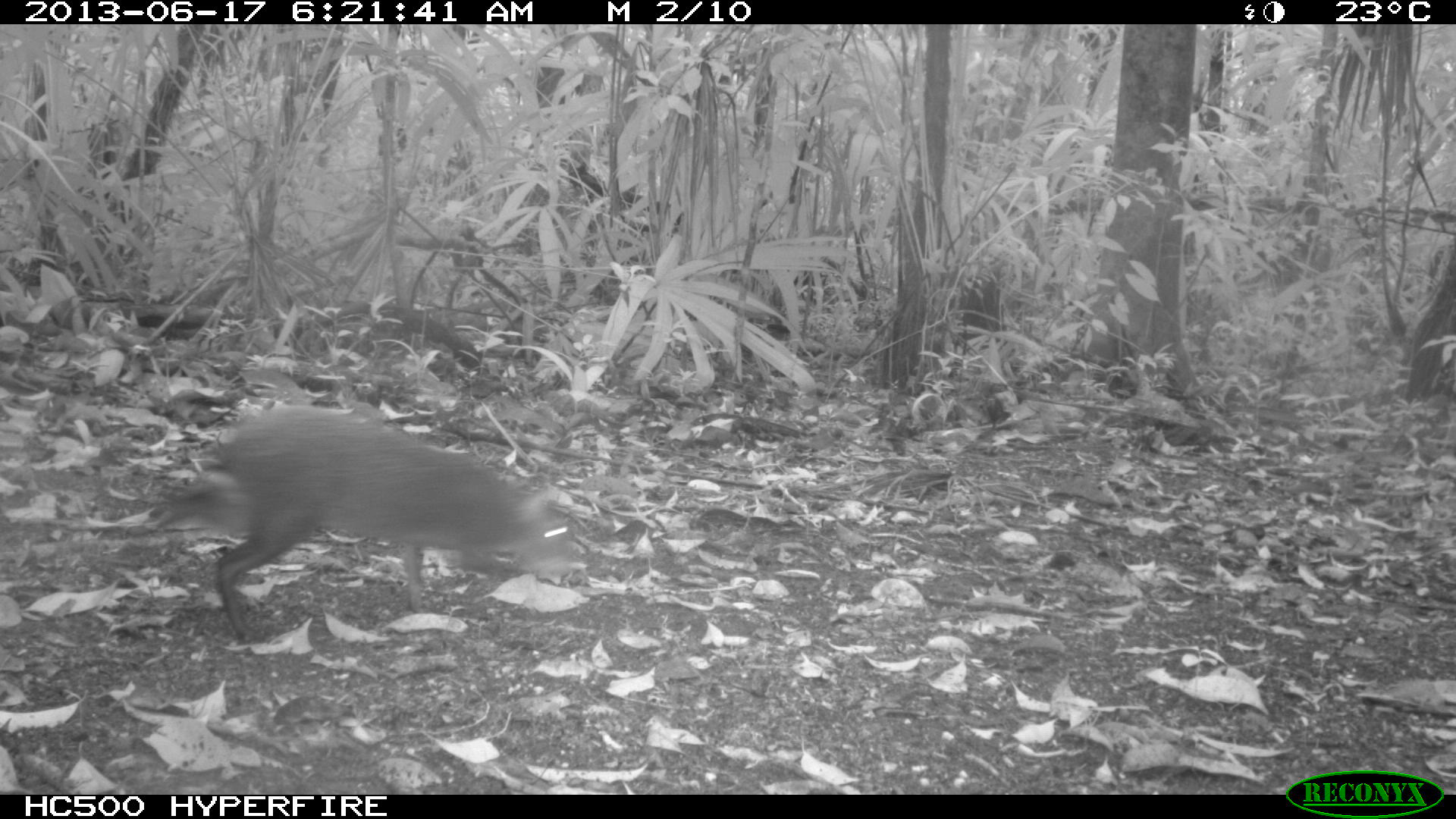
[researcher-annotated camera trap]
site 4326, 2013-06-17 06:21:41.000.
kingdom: Animalia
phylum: Chordata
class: Mammalia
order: Rodentia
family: Dasyproctidae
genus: Dasyprocta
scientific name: Dasyprocta punctata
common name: central american agouti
Dasyprocta punctata (central american agouti), count 1.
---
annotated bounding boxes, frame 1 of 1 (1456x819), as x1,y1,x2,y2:
dasyprocta punctata: 147,404,576,646